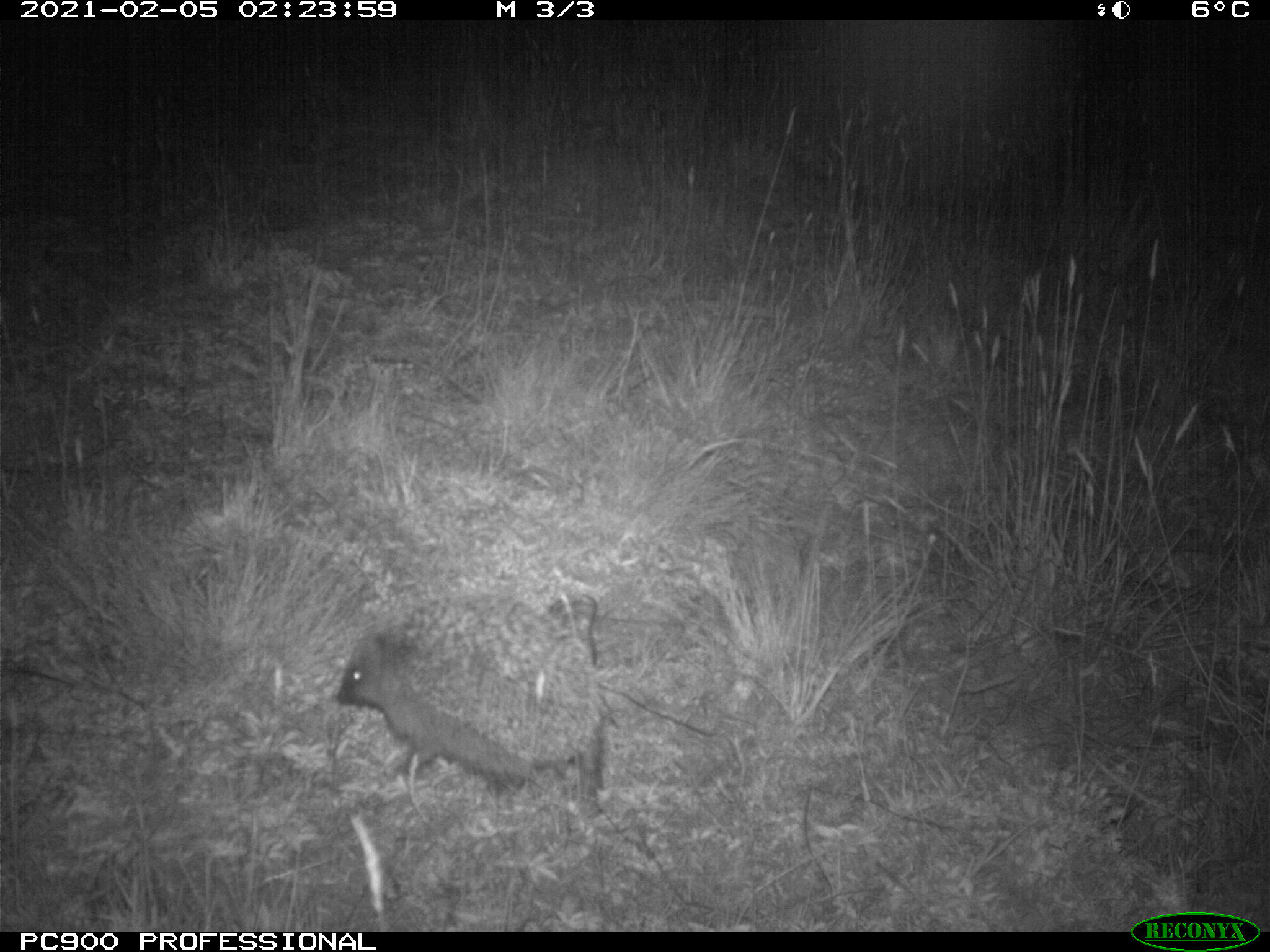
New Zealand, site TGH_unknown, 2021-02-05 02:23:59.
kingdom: Animalia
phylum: Chordata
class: Mammalia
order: Eulipotyphla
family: Erinaceidae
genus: Erinaceus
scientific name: Erinaceus europaeus europaeus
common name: european hedgehog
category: hedgehog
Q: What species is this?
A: Hedgehog (european hedgehog) (Erinaceus europaeus europaeus).